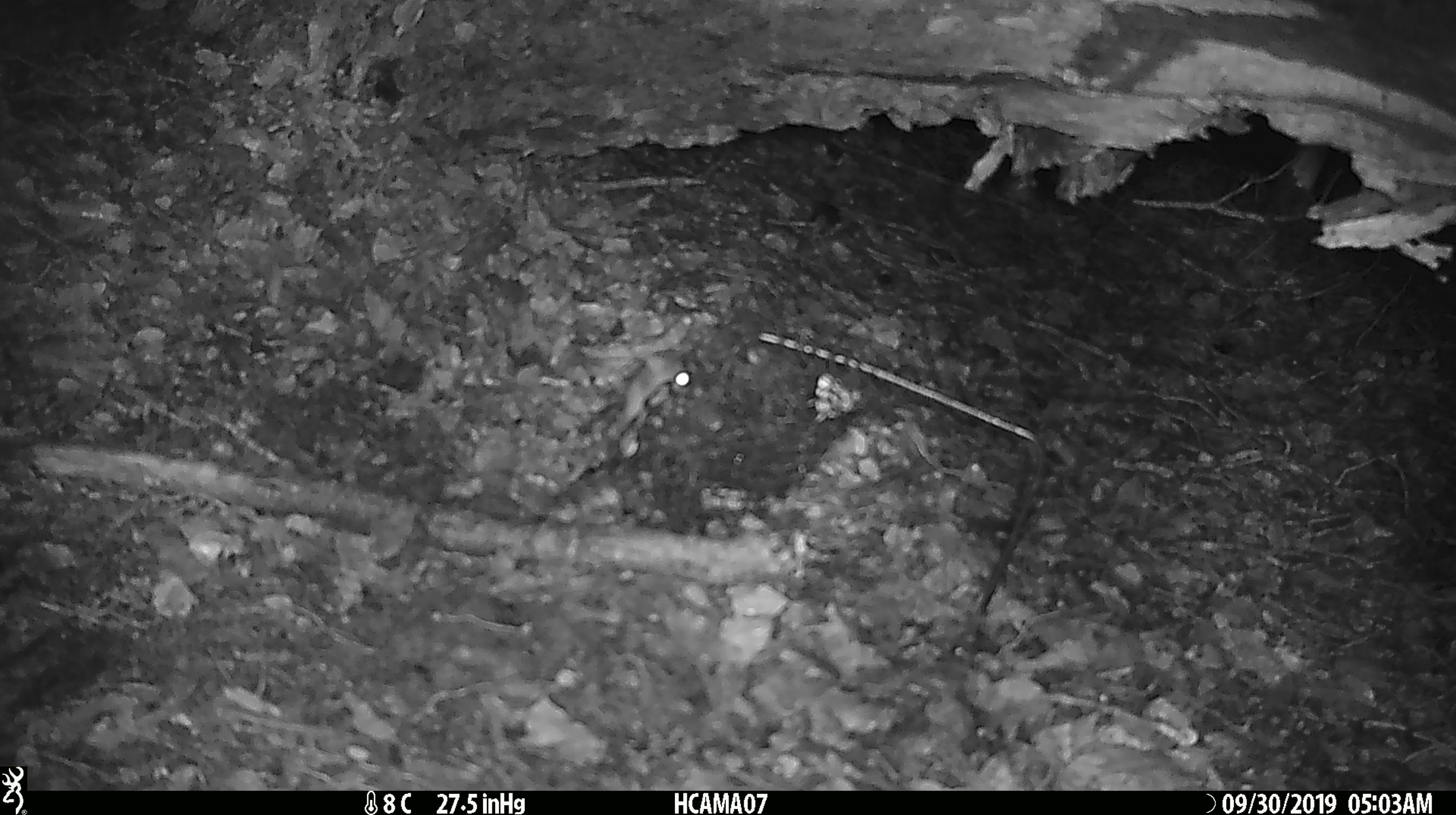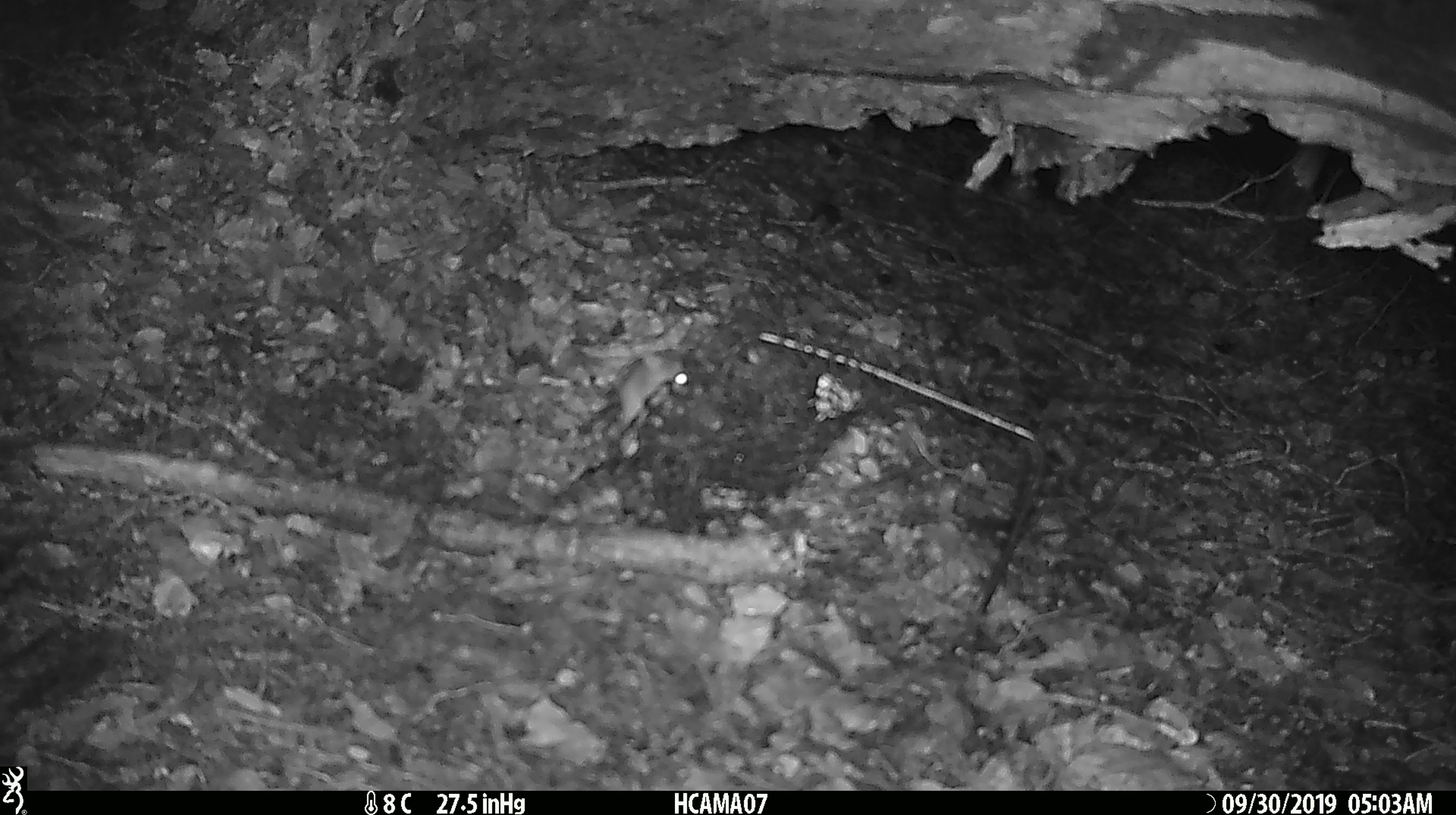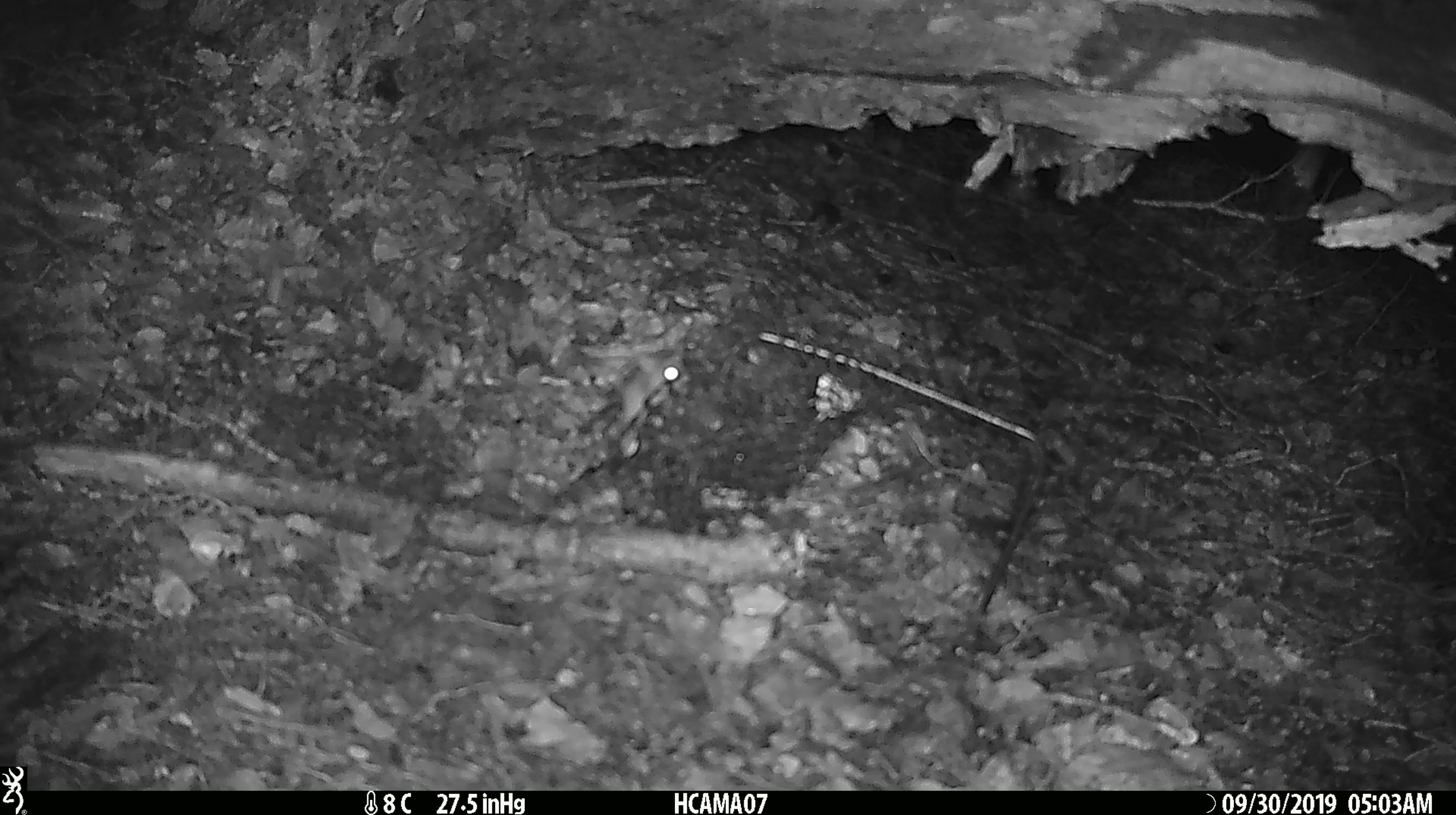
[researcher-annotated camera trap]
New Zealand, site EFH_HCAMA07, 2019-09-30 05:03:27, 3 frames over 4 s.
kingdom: Animalia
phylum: Chordata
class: Mammalia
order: Rodentia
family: Muridae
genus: Mus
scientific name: Mus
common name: mouse